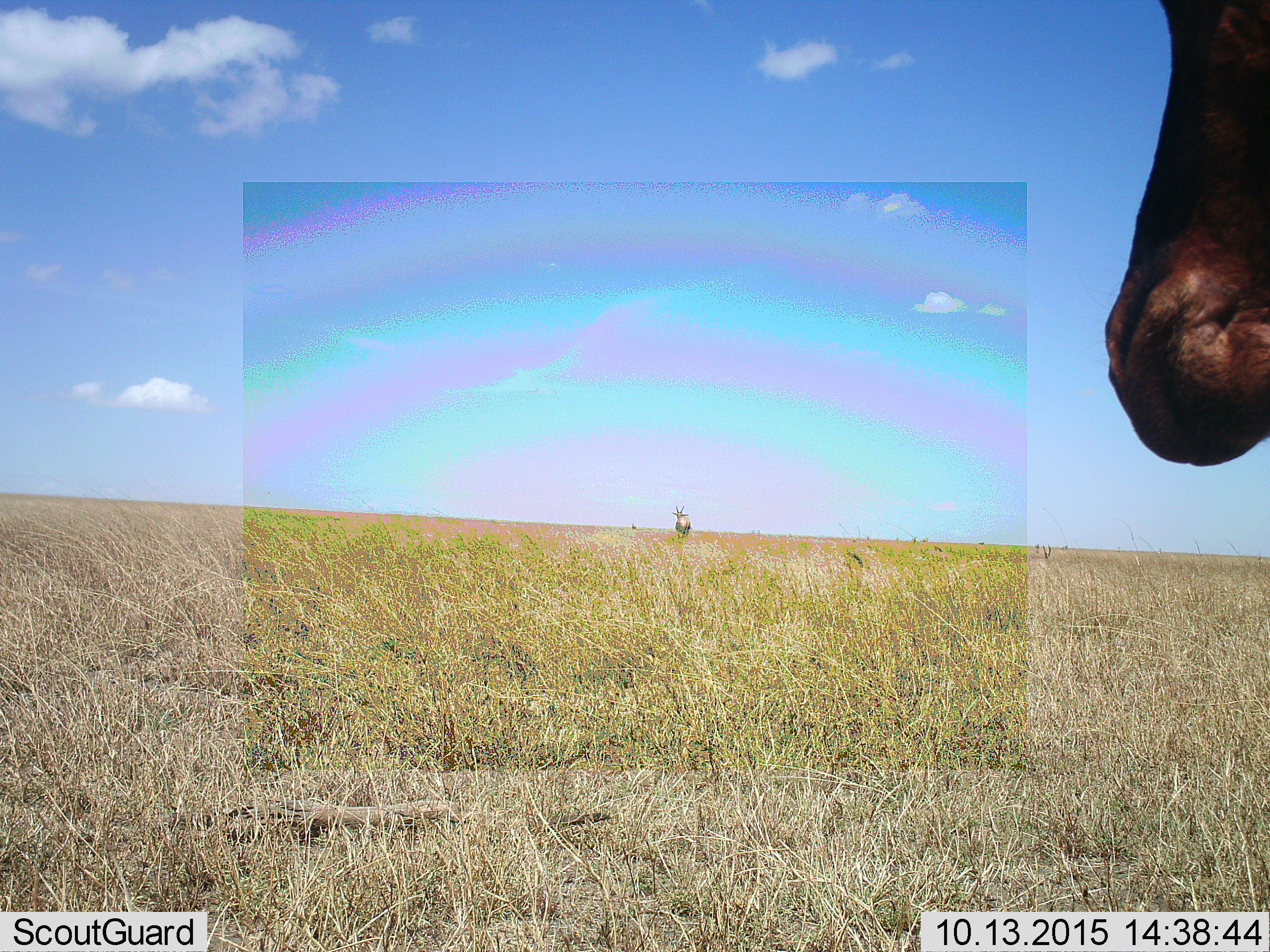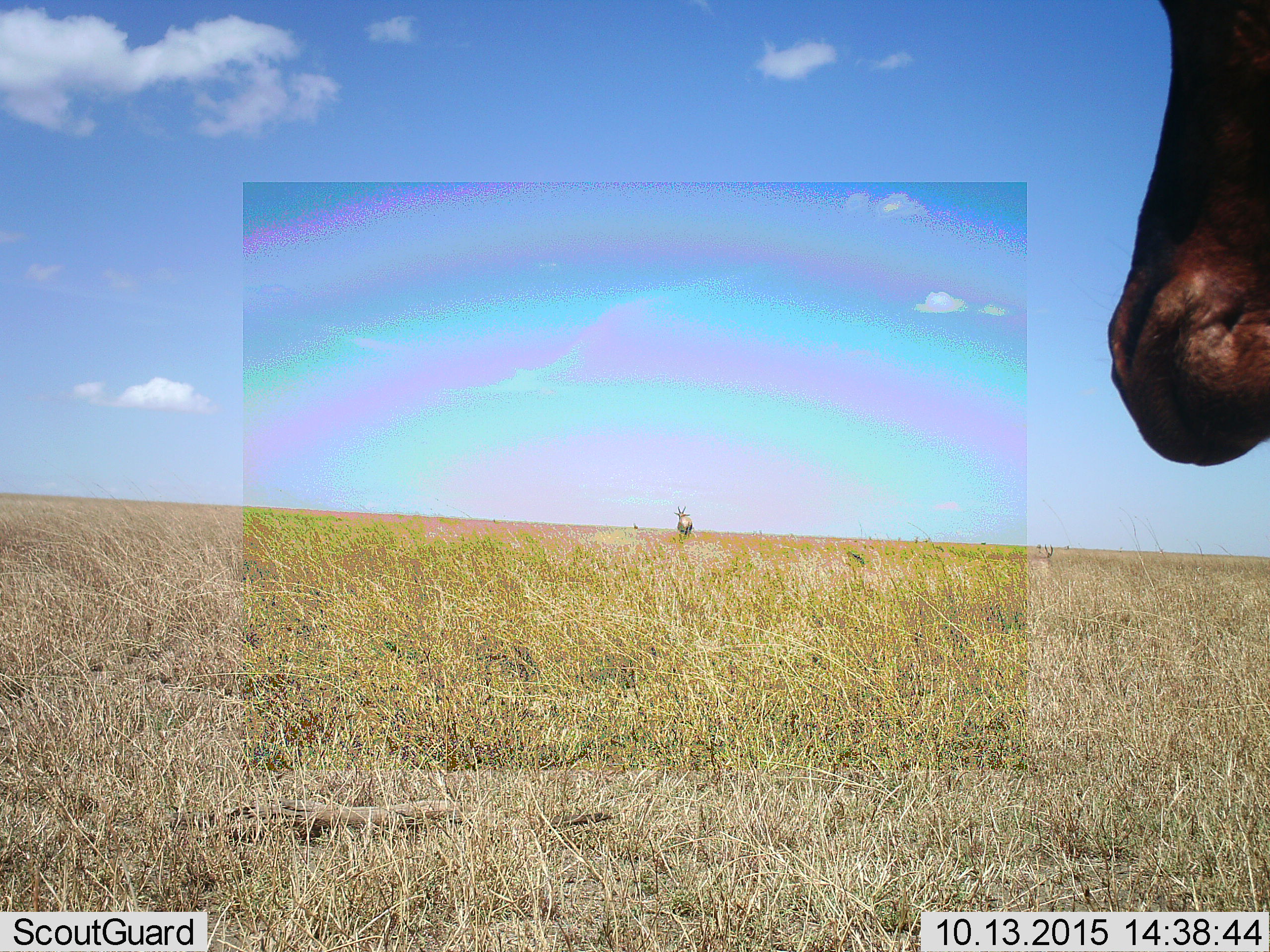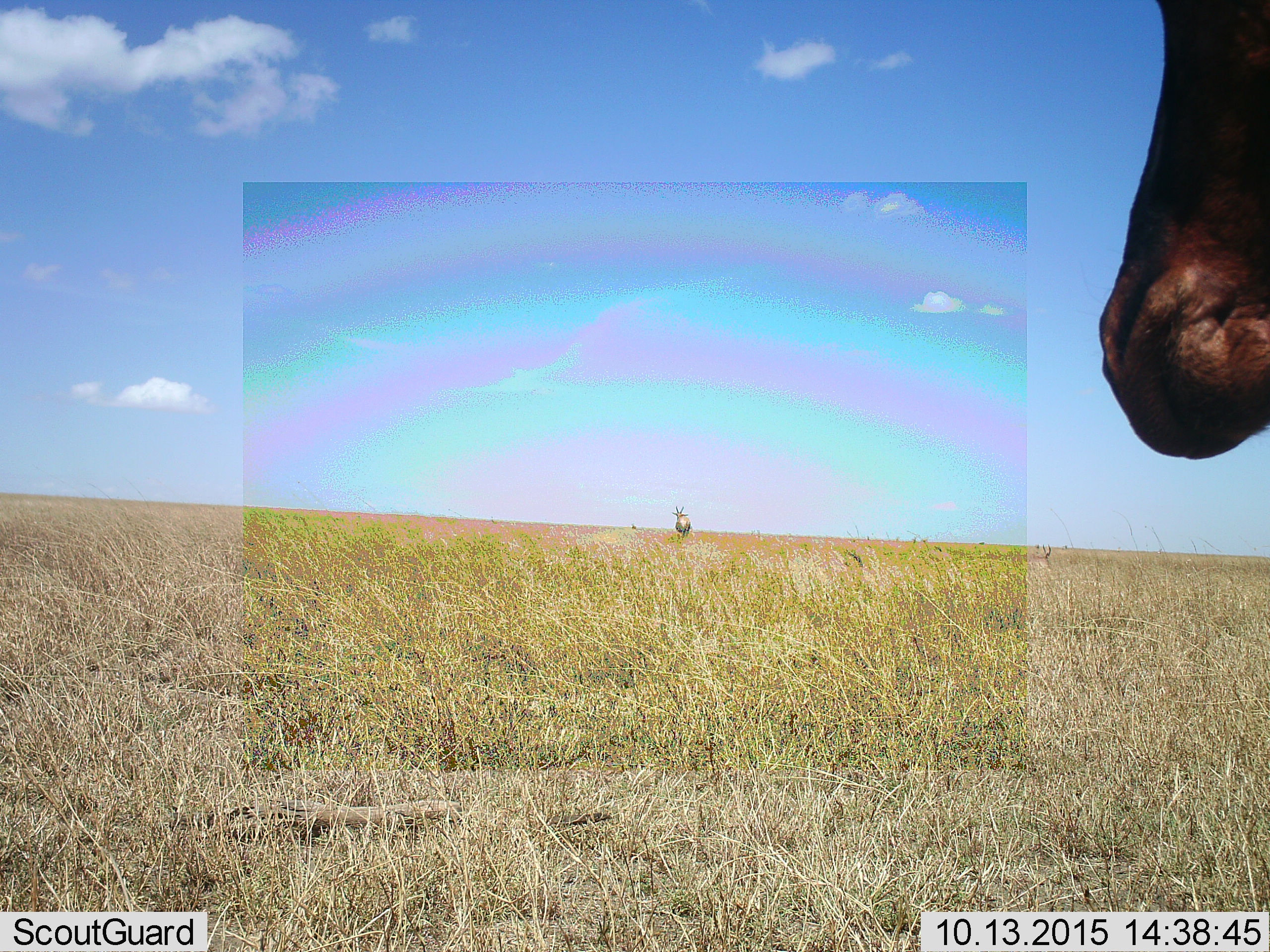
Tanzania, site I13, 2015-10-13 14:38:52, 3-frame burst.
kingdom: Animalia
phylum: Chordata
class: Mammalia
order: Artiodactyla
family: Bovidae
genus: Damaliscus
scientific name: Damaliscus lunatus jimela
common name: topi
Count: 4.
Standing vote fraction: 100%.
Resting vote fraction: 0%.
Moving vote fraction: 0%.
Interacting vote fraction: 0%.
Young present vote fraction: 0%.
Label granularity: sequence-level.